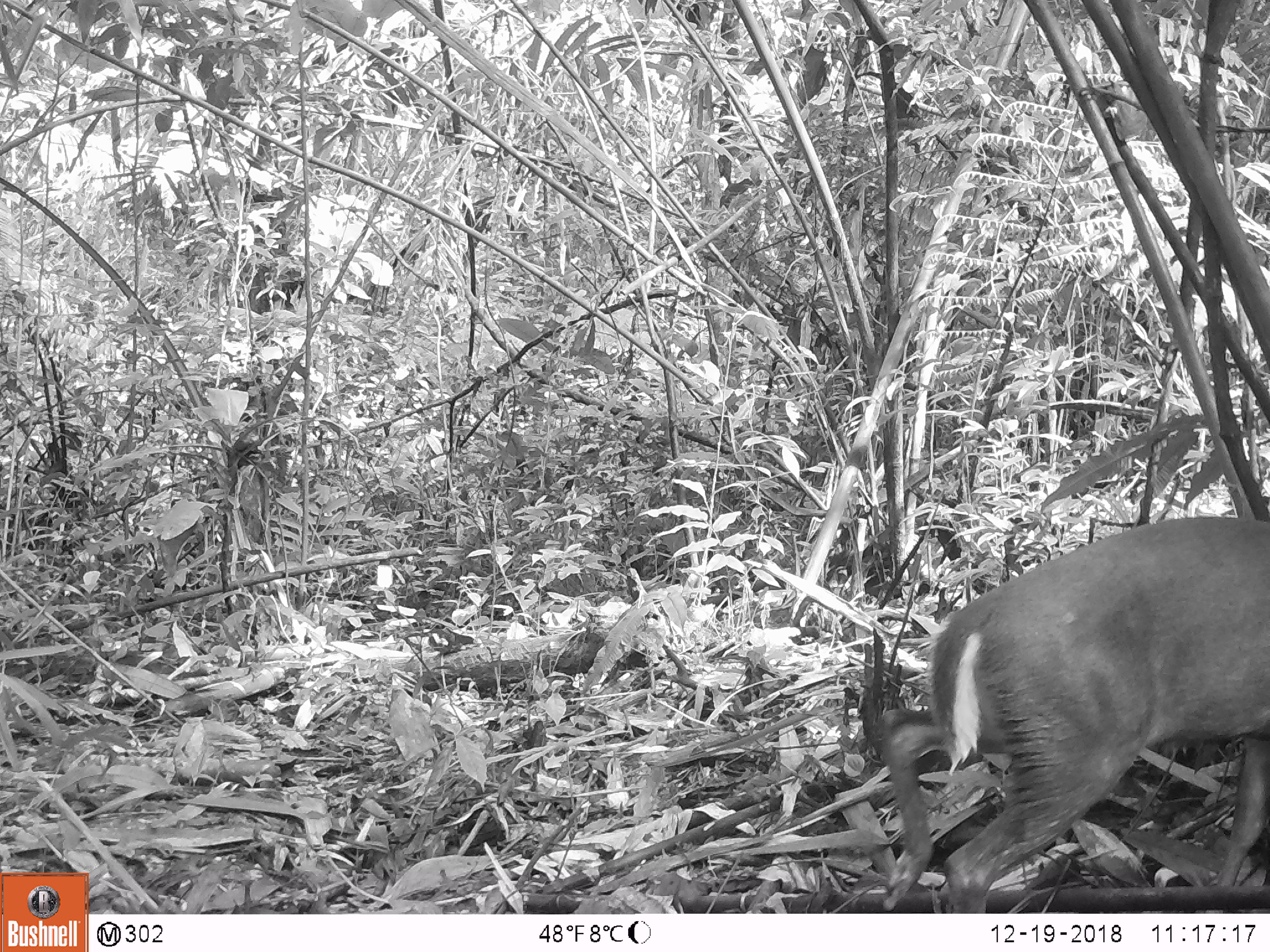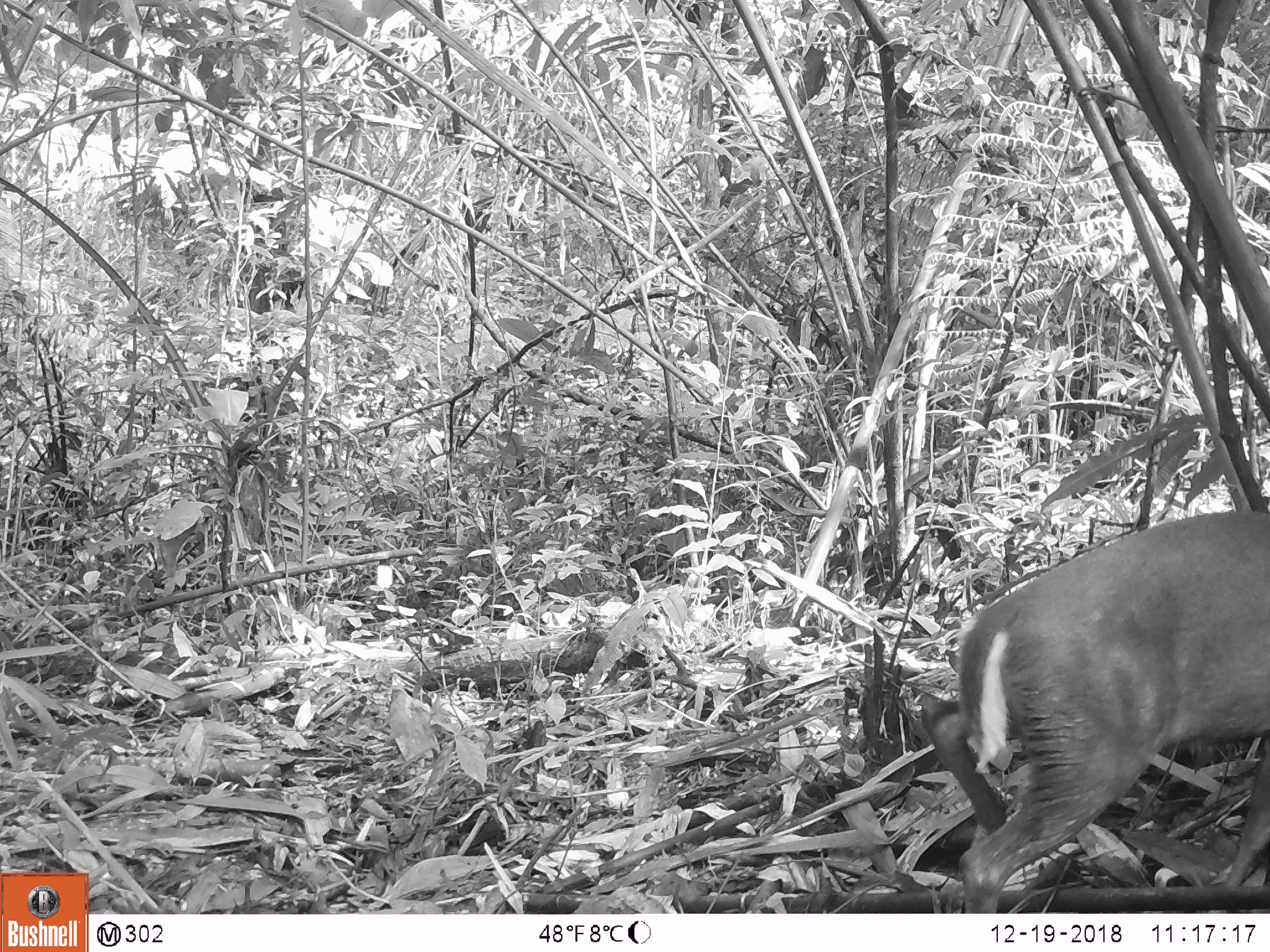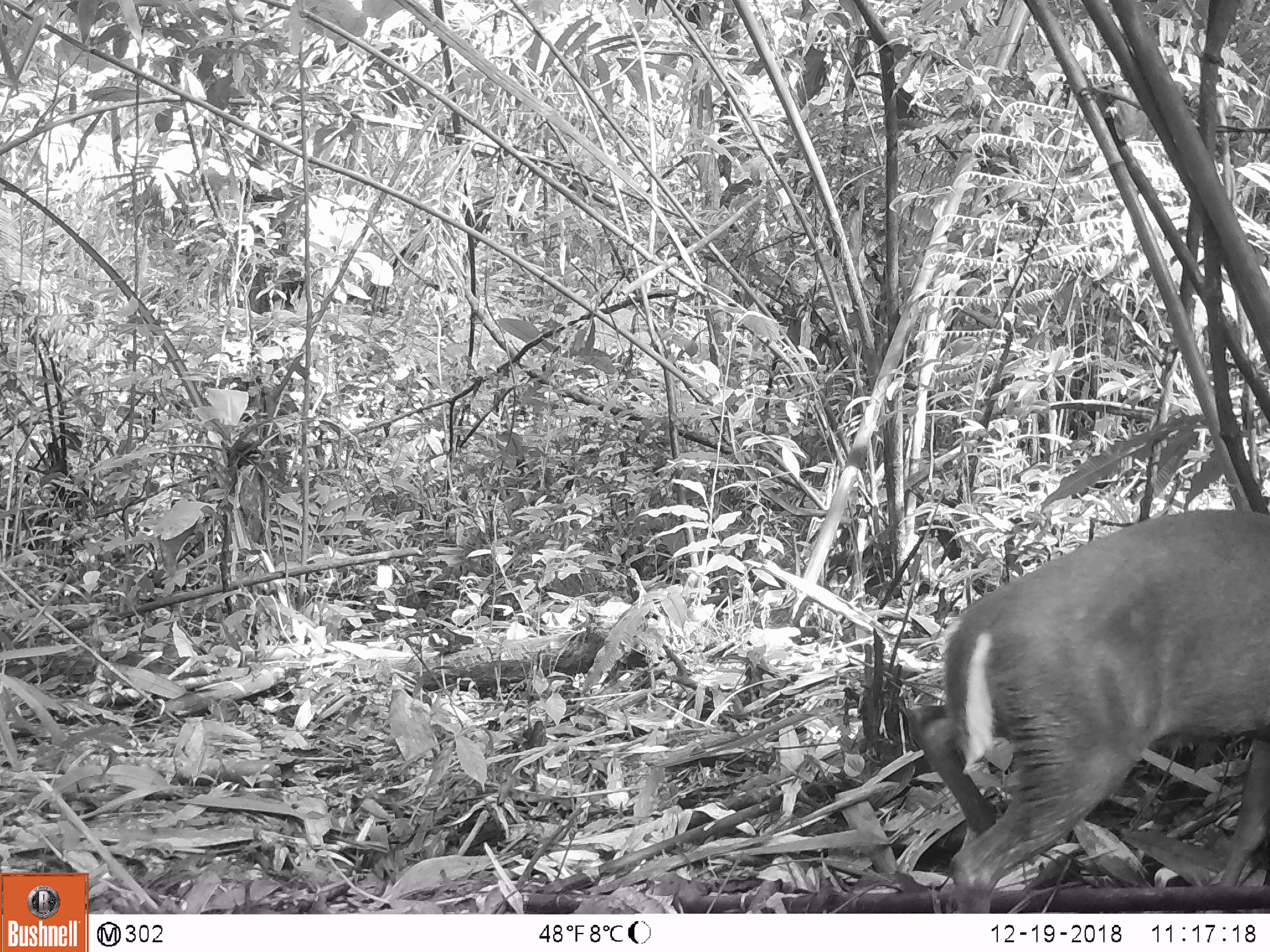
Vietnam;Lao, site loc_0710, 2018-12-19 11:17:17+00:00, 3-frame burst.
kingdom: Animalia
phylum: Chordata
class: Mammalia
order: Artiodactyla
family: Cervidae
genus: Muntiacus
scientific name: Muntiacus rooseveltorum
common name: roosevelt's muntjac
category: roosevelts muntjac group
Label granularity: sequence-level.